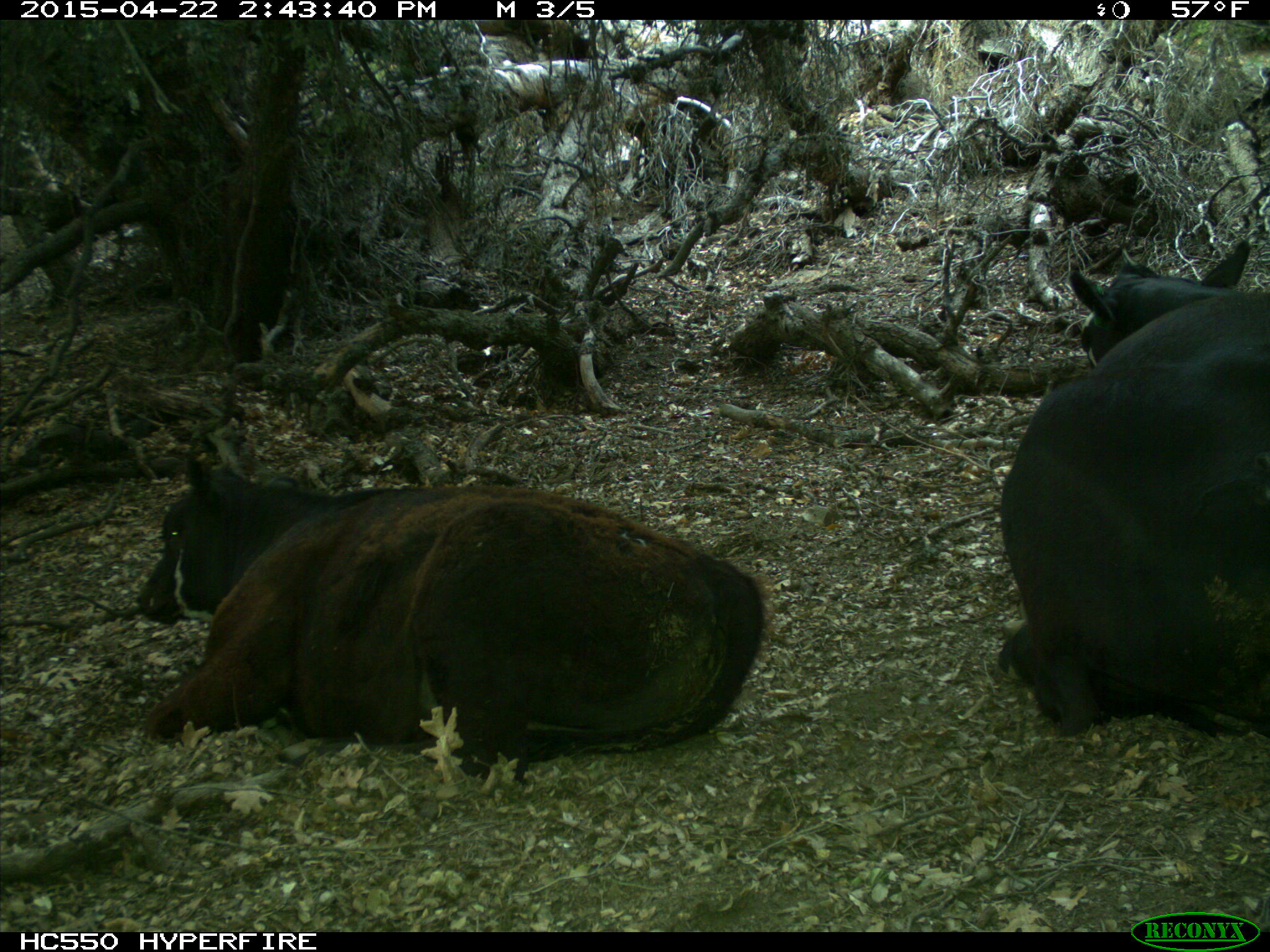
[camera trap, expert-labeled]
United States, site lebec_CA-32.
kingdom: Animalia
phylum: Chordata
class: Mammalia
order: Artiodactyla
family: Bovidae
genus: Bos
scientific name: Bos taurus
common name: domestic cow